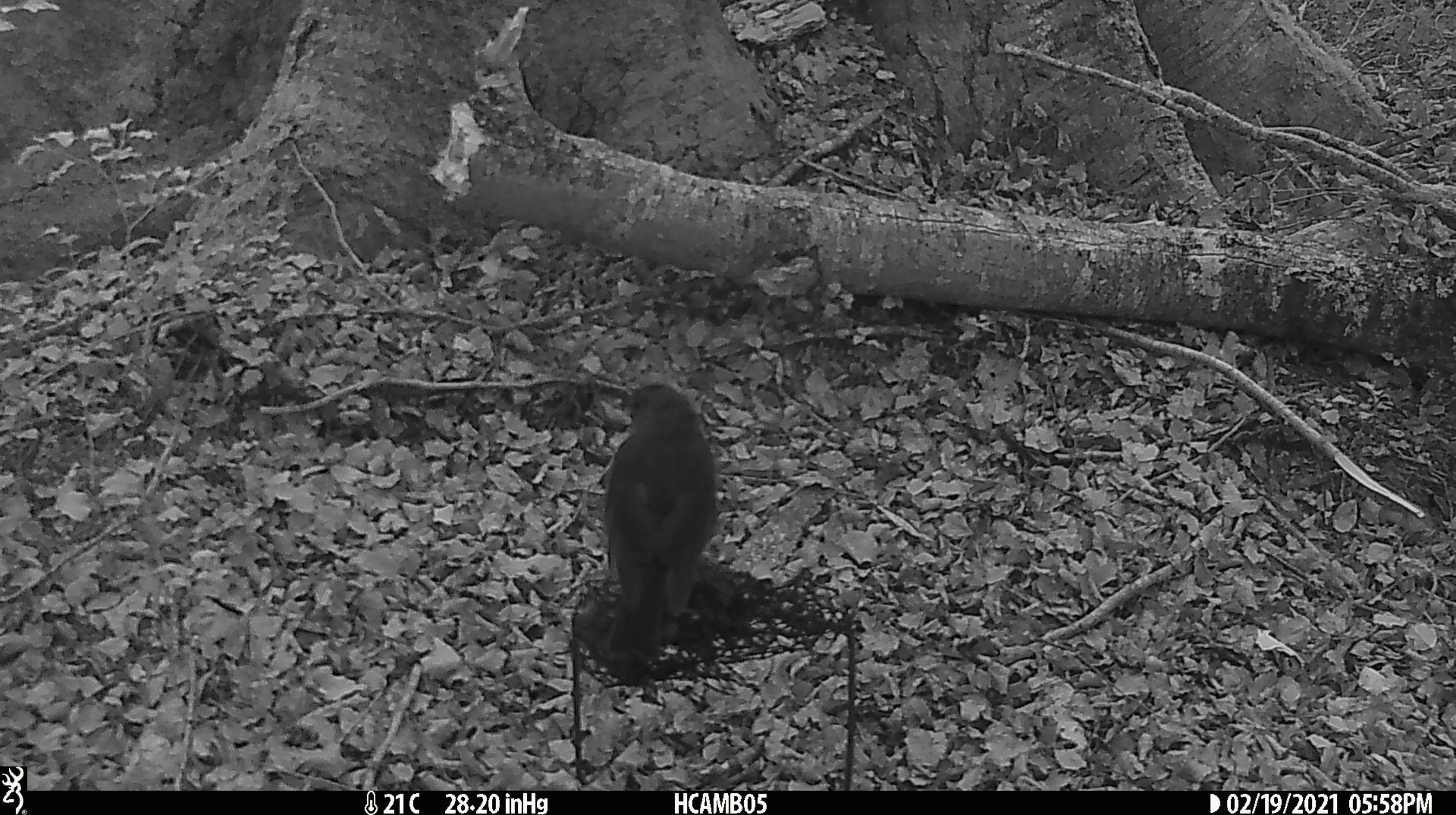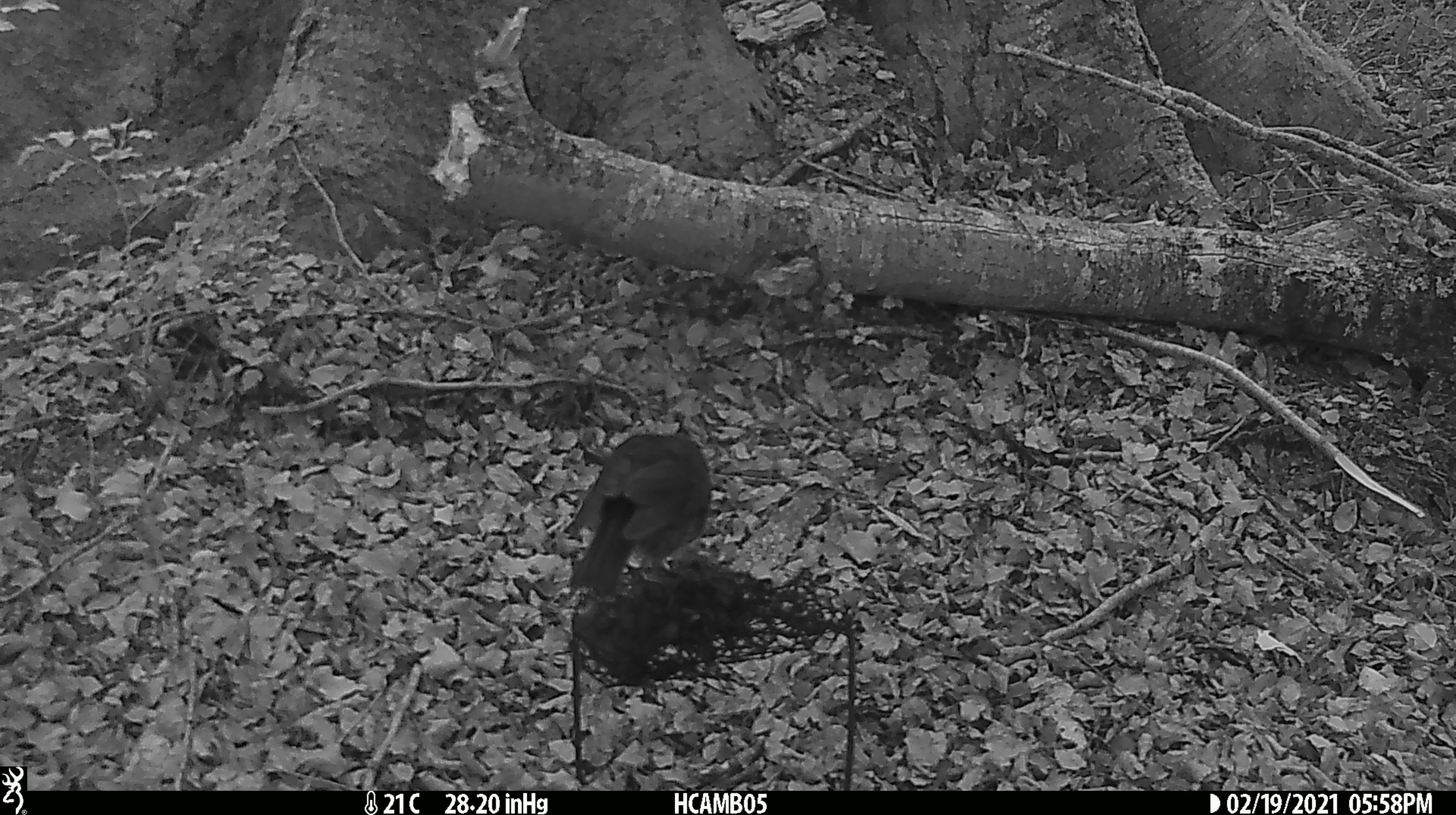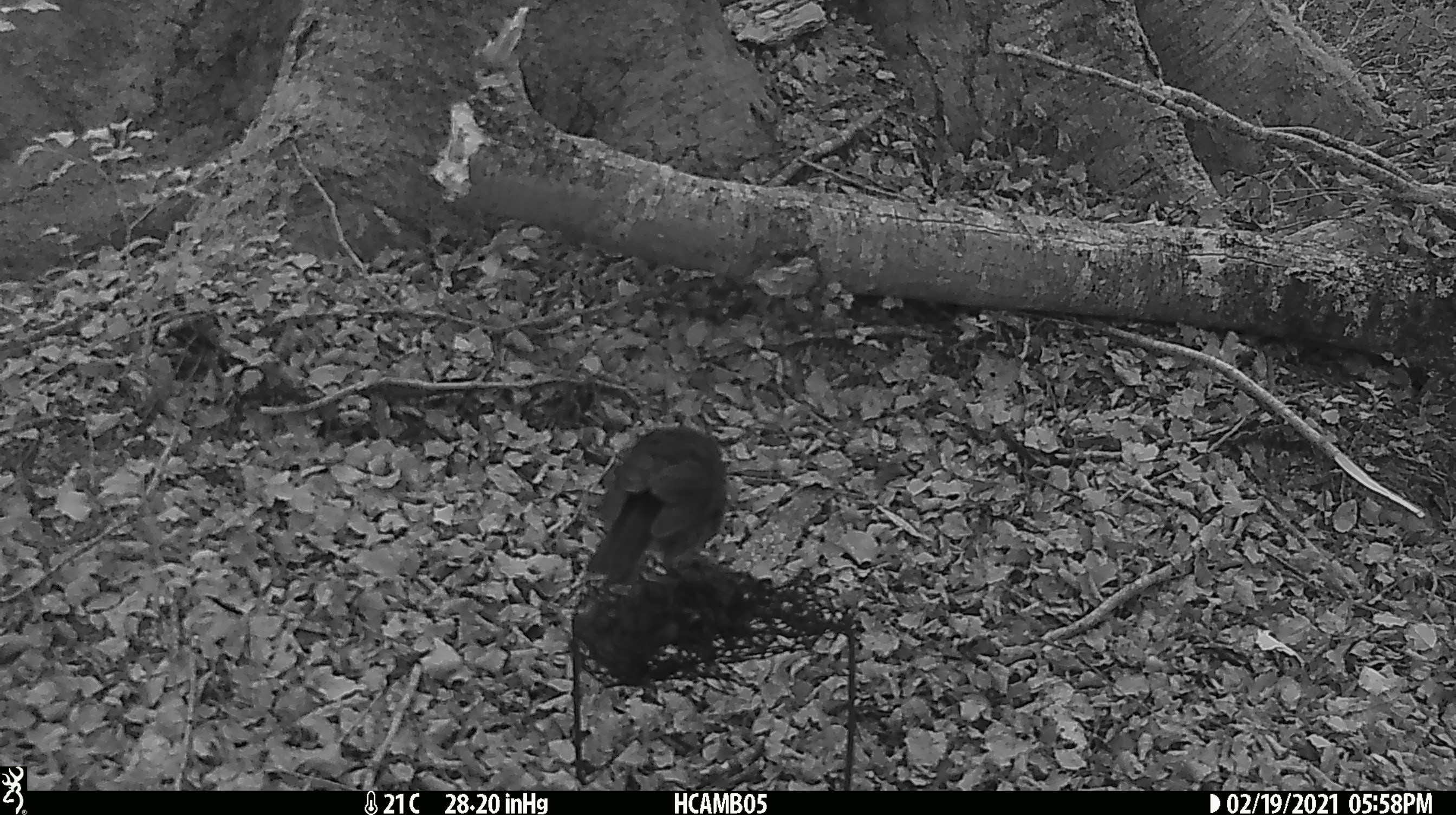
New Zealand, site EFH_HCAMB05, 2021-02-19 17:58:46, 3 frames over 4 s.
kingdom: Animalia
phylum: Chordata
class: Aves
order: Passeriformes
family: Petroicidae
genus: Petroica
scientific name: Petroica australis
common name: new zealand robin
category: robin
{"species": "robin (new zealand robin) (Petroica australis)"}